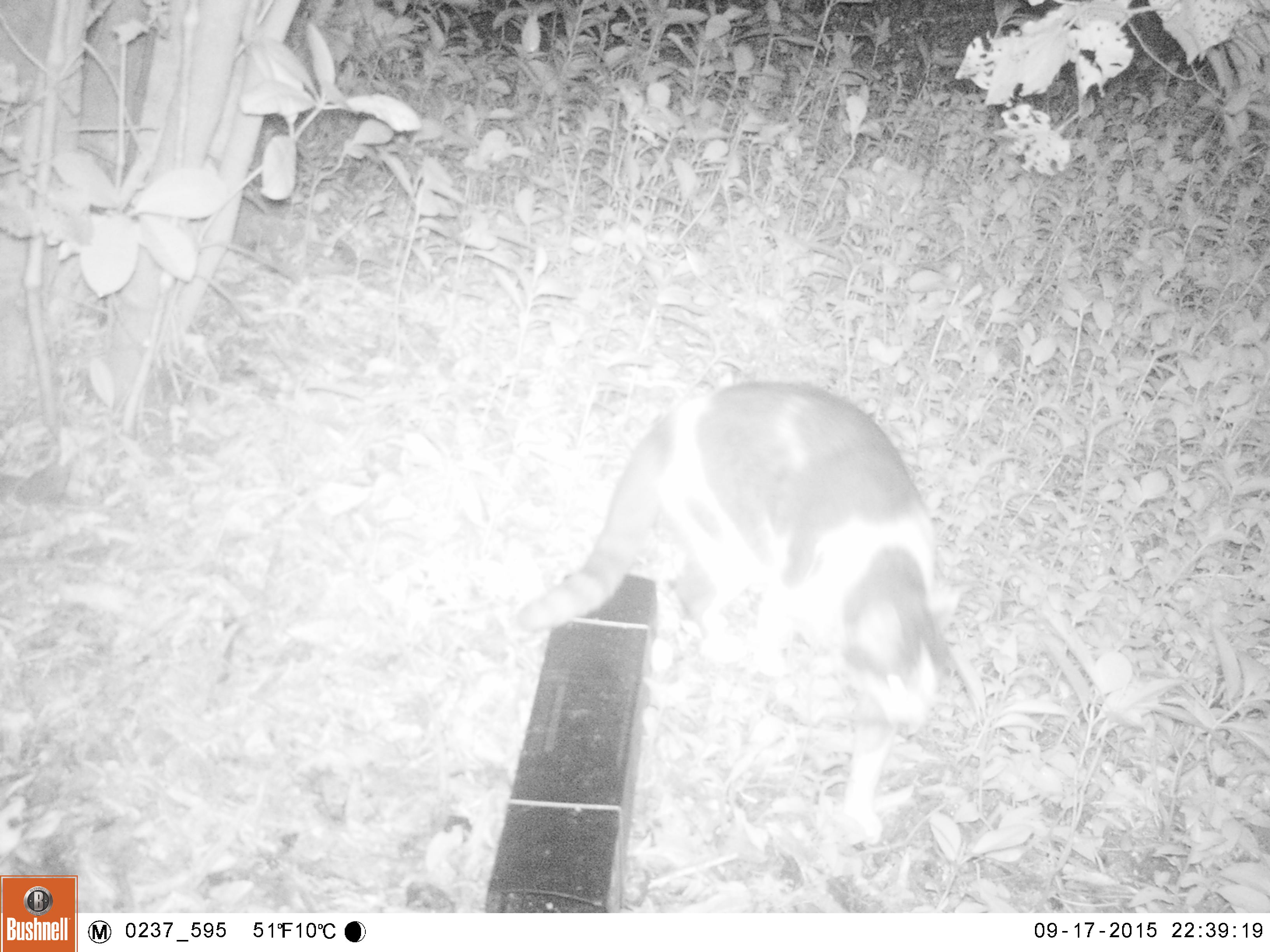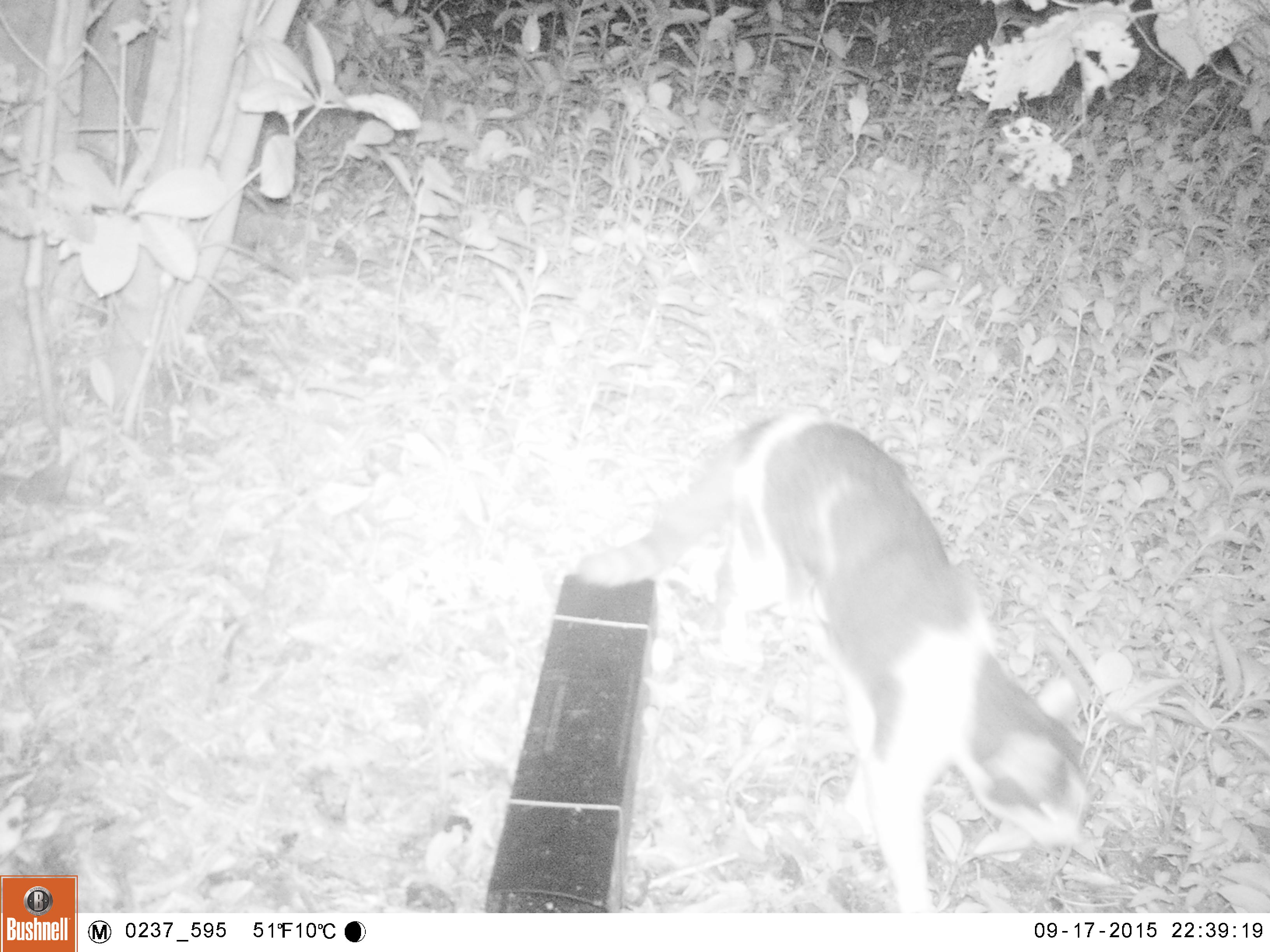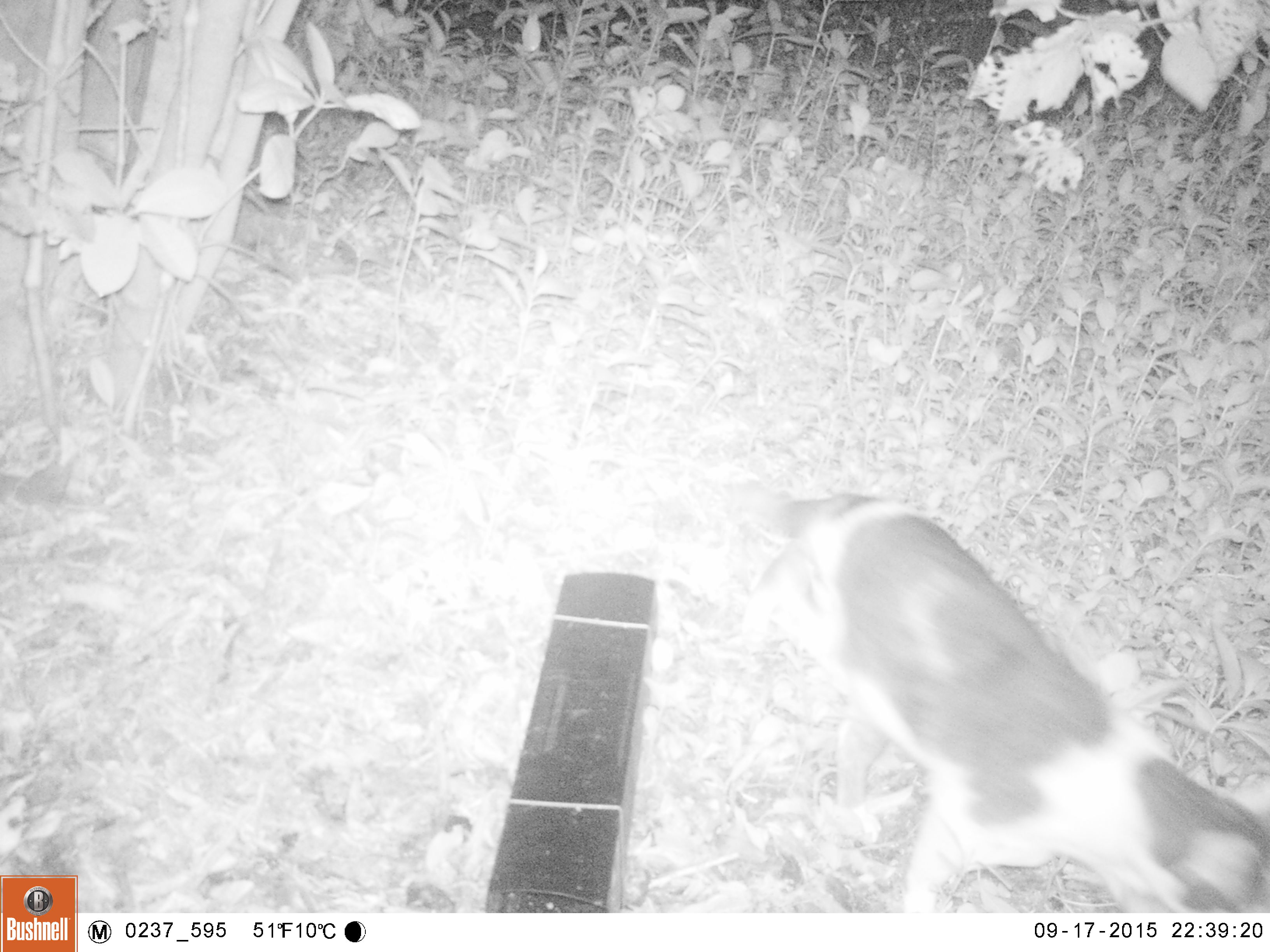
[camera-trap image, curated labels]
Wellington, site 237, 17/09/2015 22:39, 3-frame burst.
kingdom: Animalia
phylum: Chordata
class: Mammalia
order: Carnivora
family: Felidae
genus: Felis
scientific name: Felis catus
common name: cat